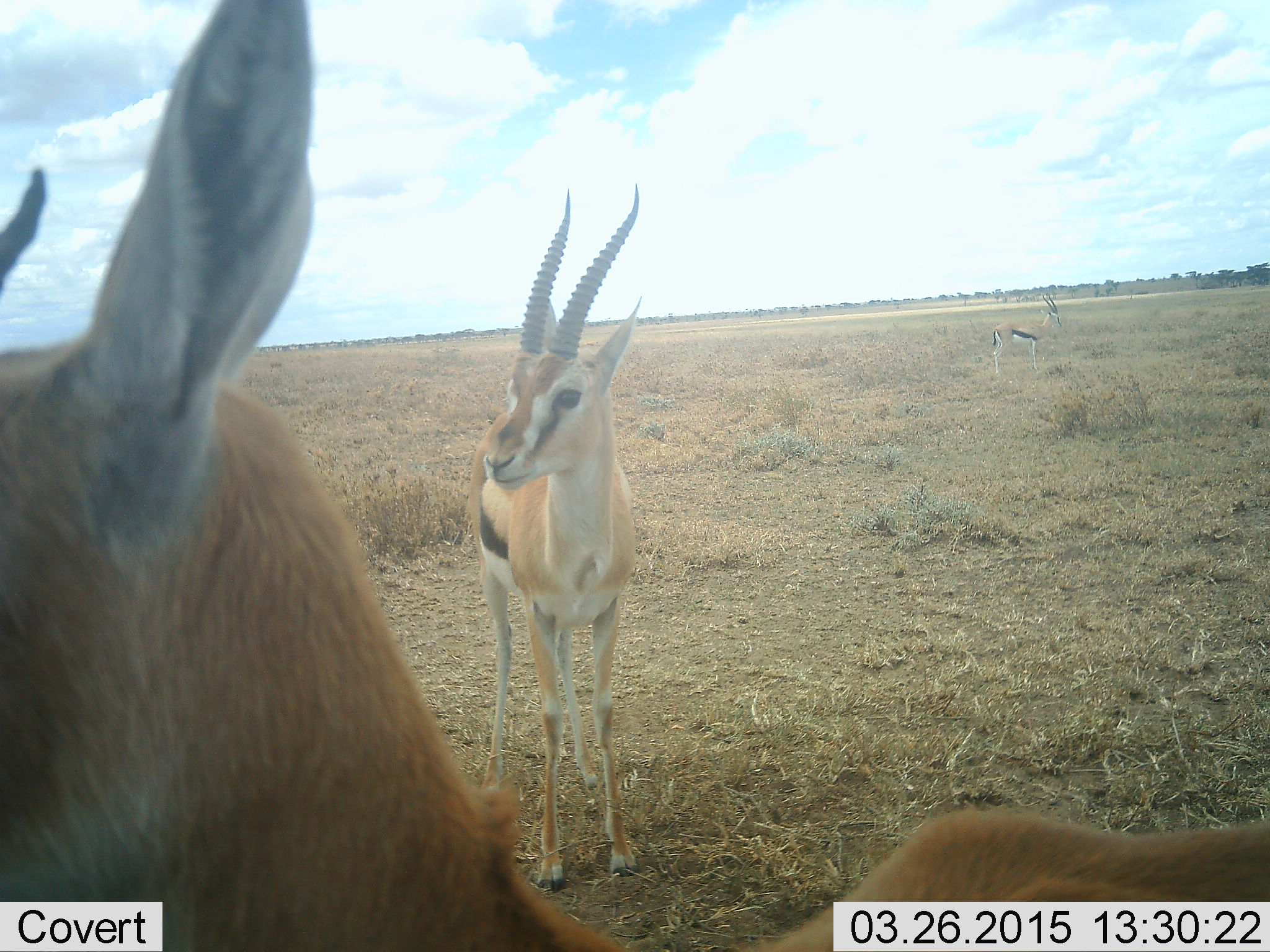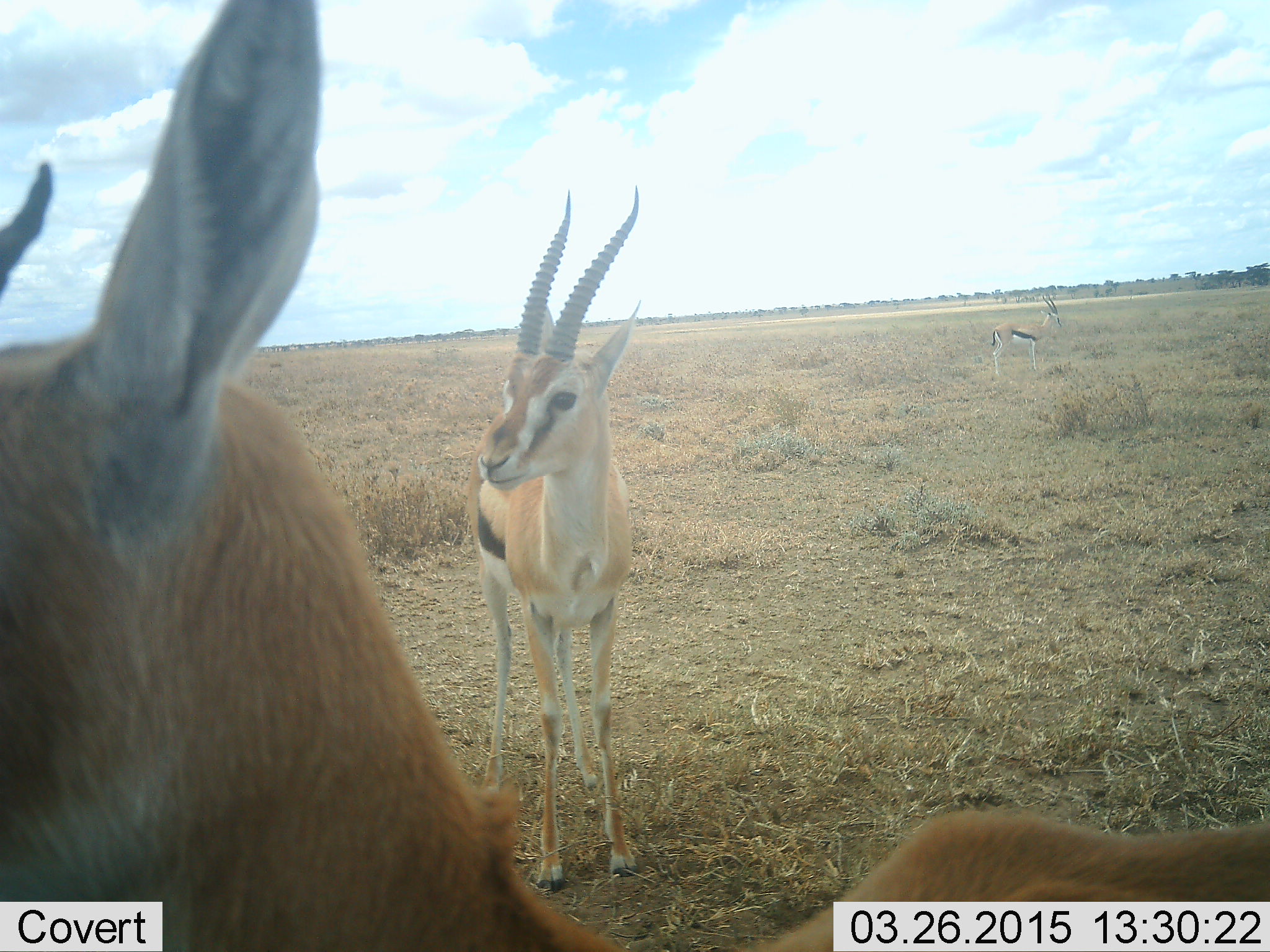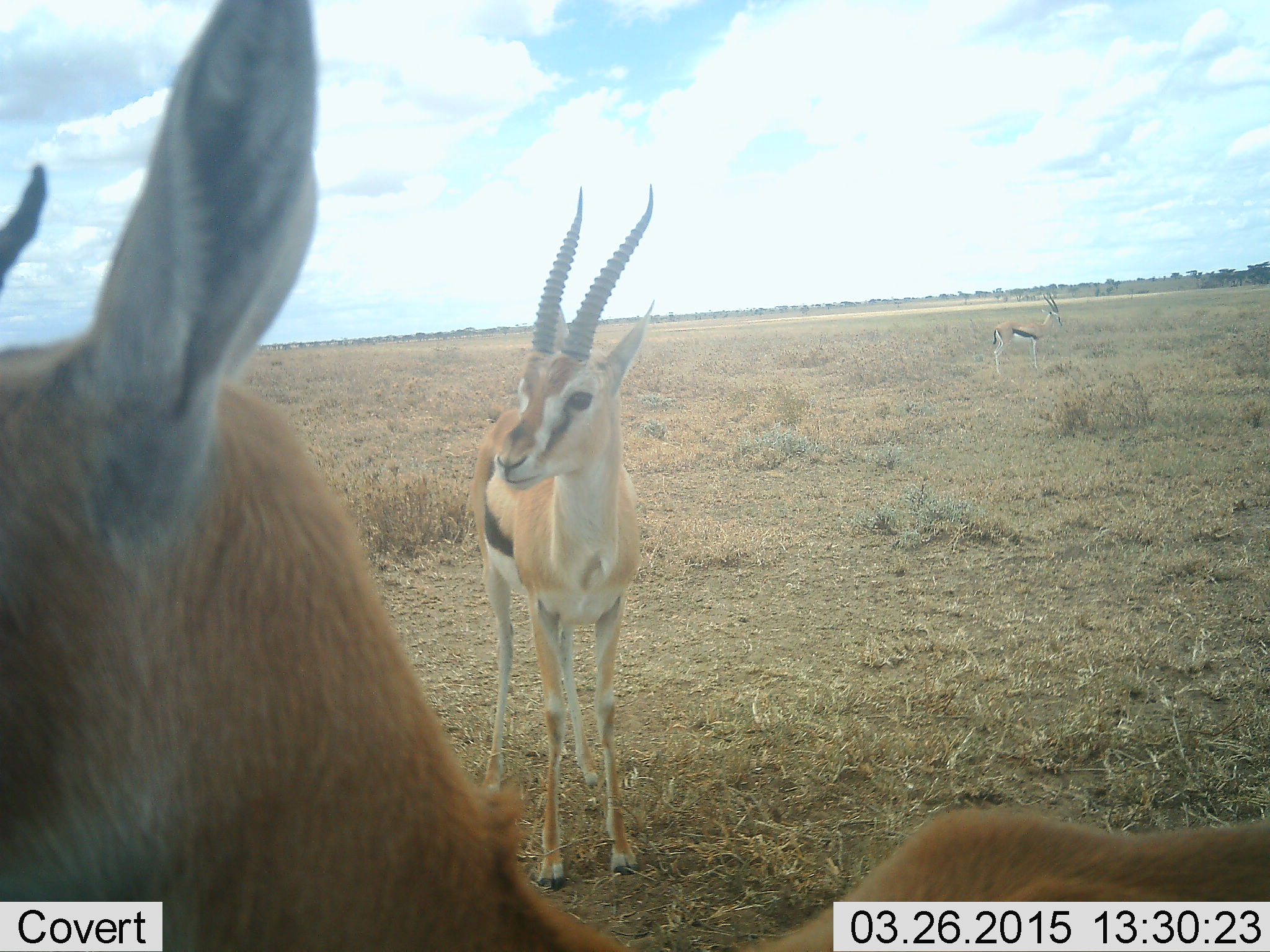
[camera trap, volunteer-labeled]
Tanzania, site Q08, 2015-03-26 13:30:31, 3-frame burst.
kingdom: Animalia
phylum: Chordata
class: Mammalia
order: Artiodactyla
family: Bovidae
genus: Eudorcas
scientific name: Eudorcas thomsonii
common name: thomson's gazelle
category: gazellethomsons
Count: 3.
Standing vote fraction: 80%.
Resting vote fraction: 20%.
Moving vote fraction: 0%.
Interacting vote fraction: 10%.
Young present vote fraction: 10%.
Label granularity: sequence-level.